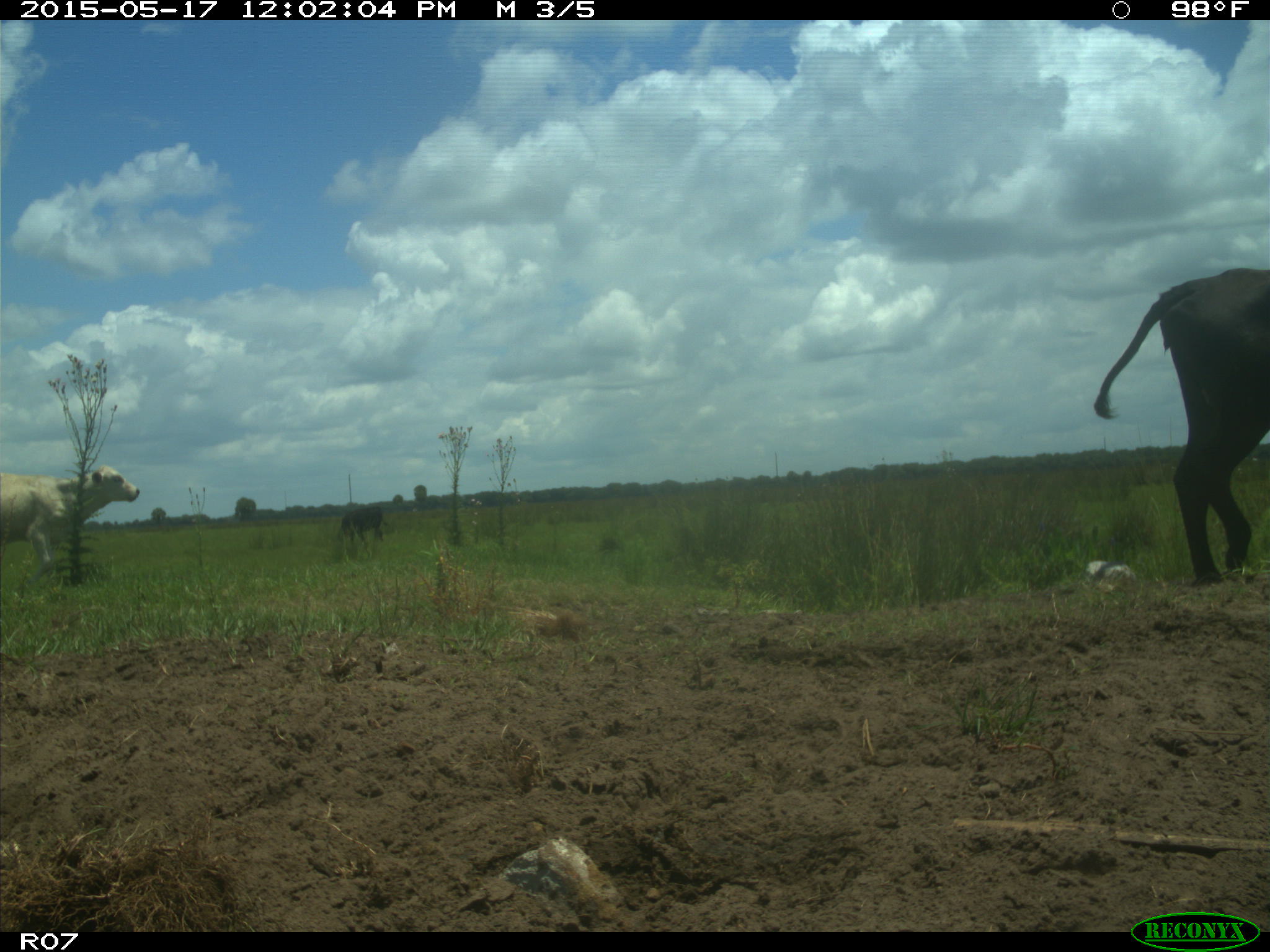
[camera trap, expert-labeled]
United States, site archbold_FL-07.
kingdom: Animalia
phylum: Chordata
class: Mammalia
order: Artiodactyla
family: Bovidae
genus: Bos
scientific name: Bos taurus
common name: domestic cow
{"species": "Bos taurus (domestic cow)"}